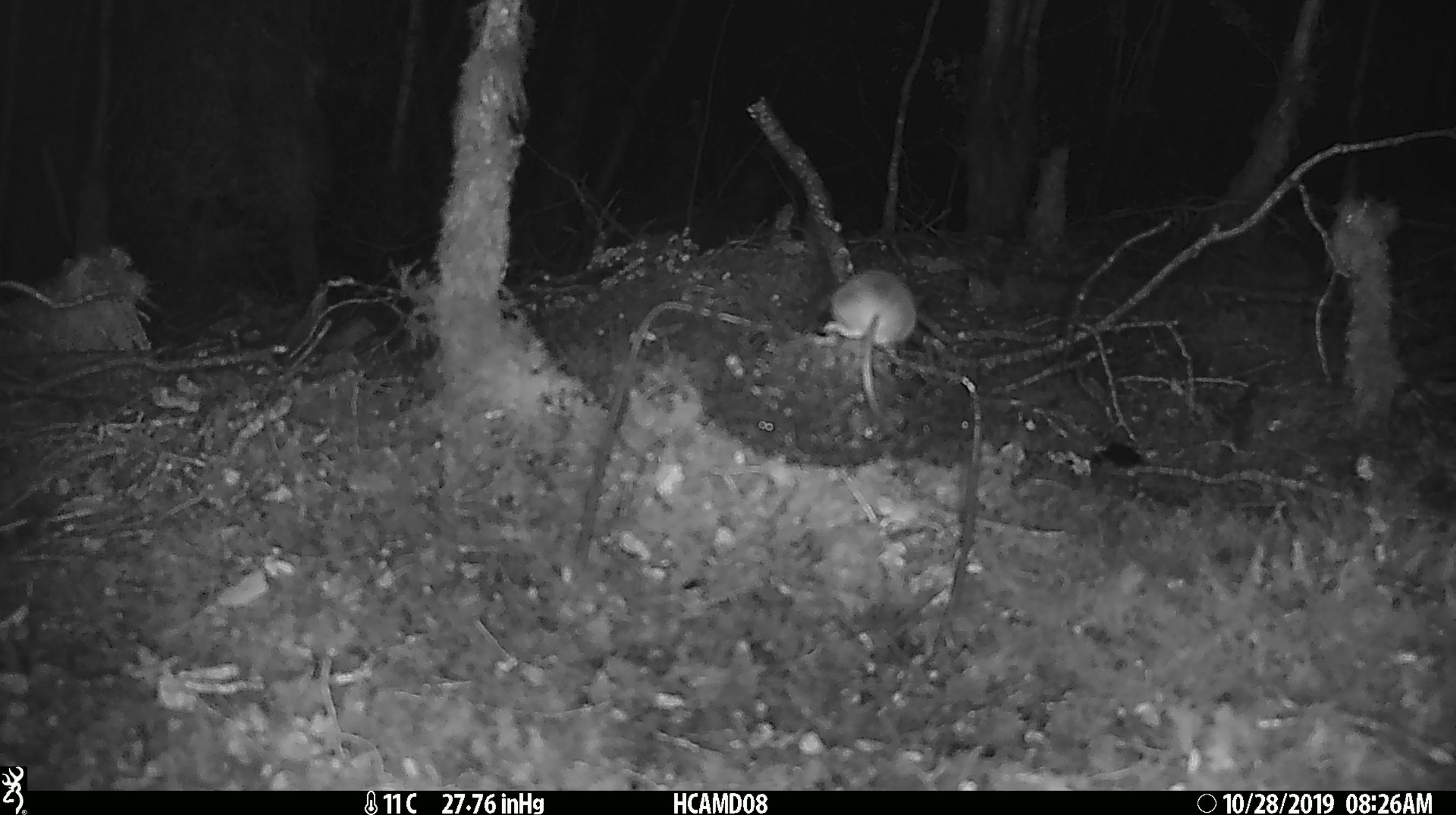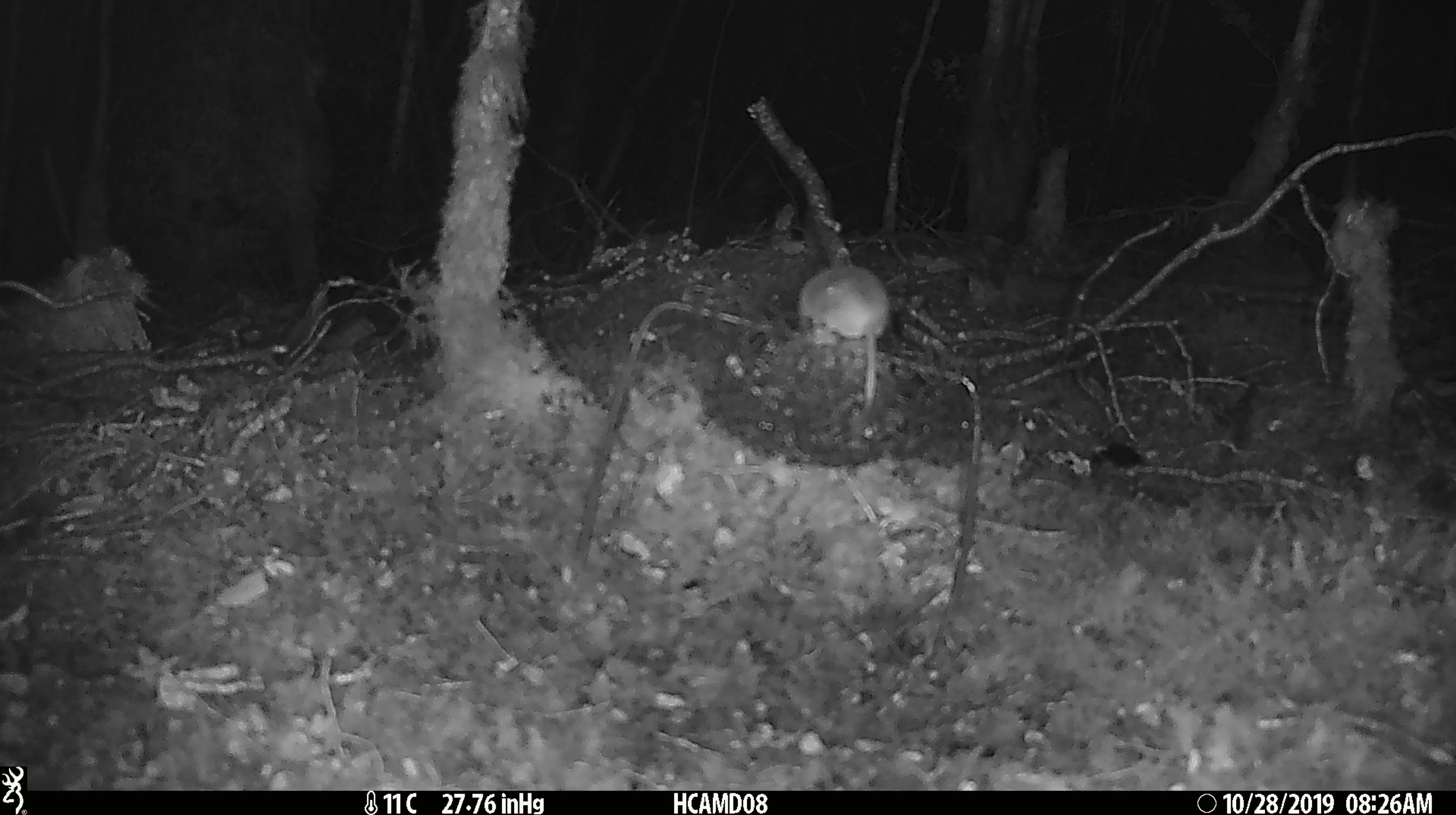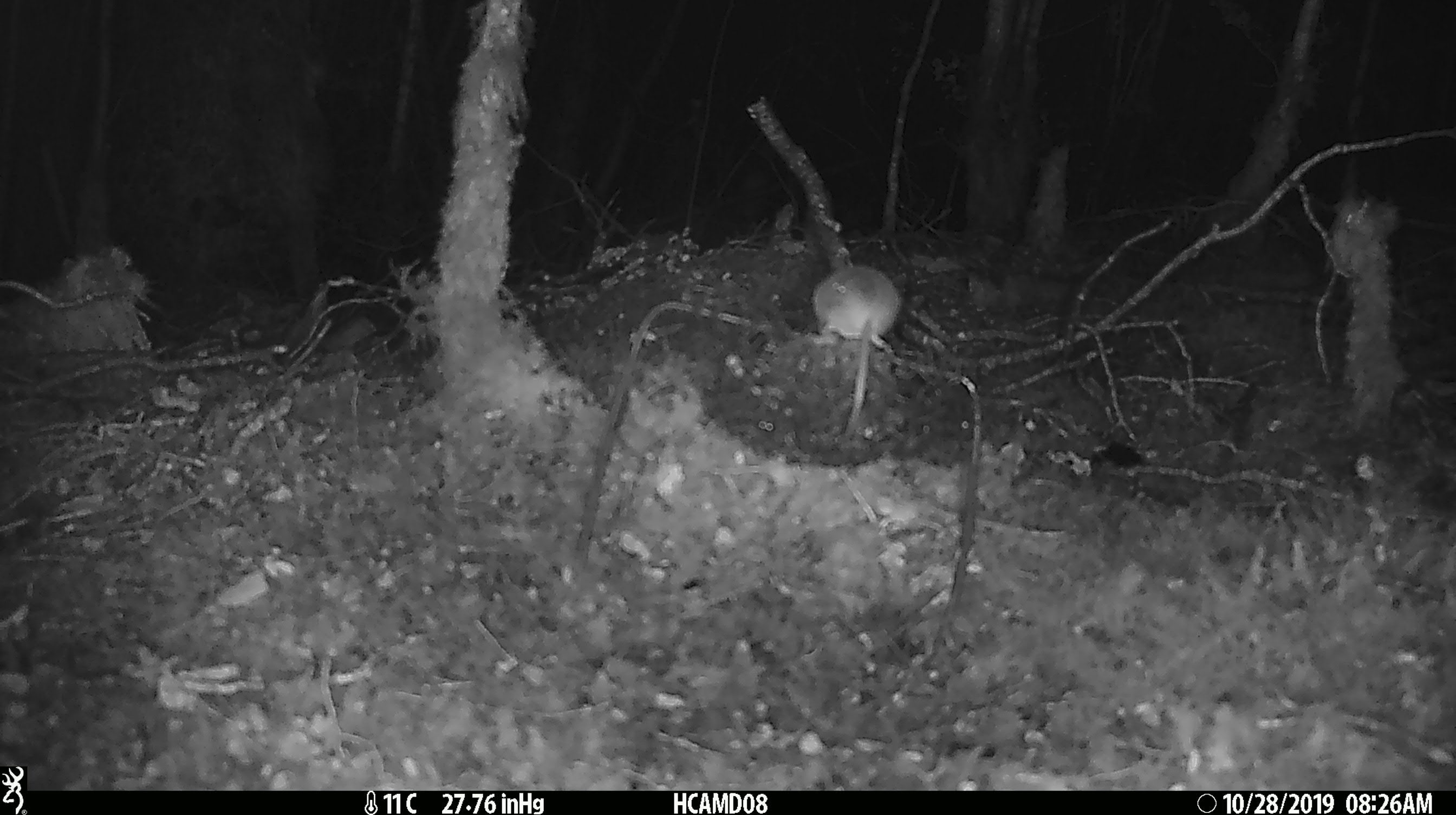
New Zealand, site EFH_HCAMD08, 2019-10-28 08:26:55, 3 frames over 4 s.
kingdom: Animalia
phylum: Chordata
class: Mammalia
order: Rodentia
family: Muridae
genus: Mus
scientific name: Mus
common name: mouse